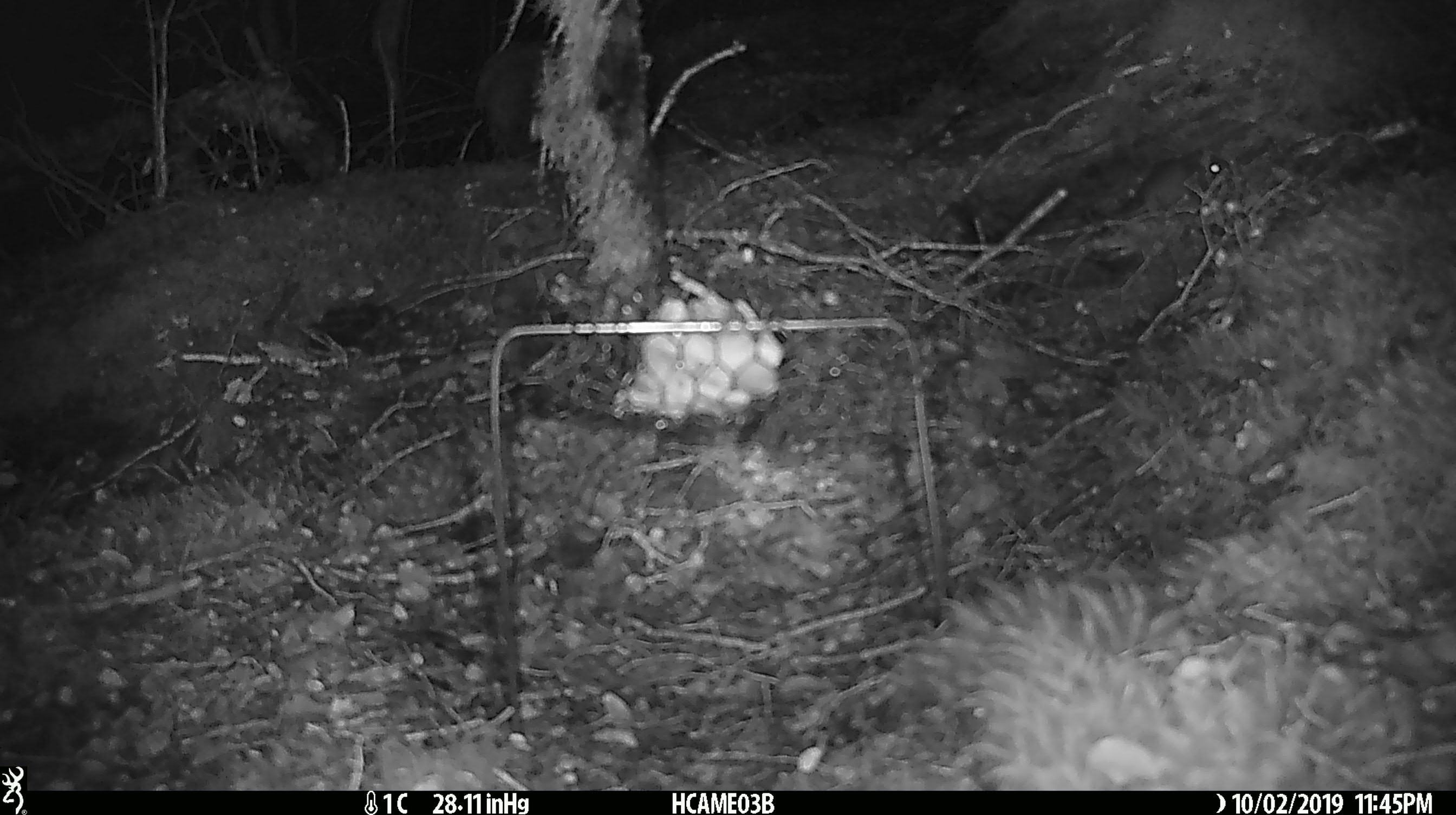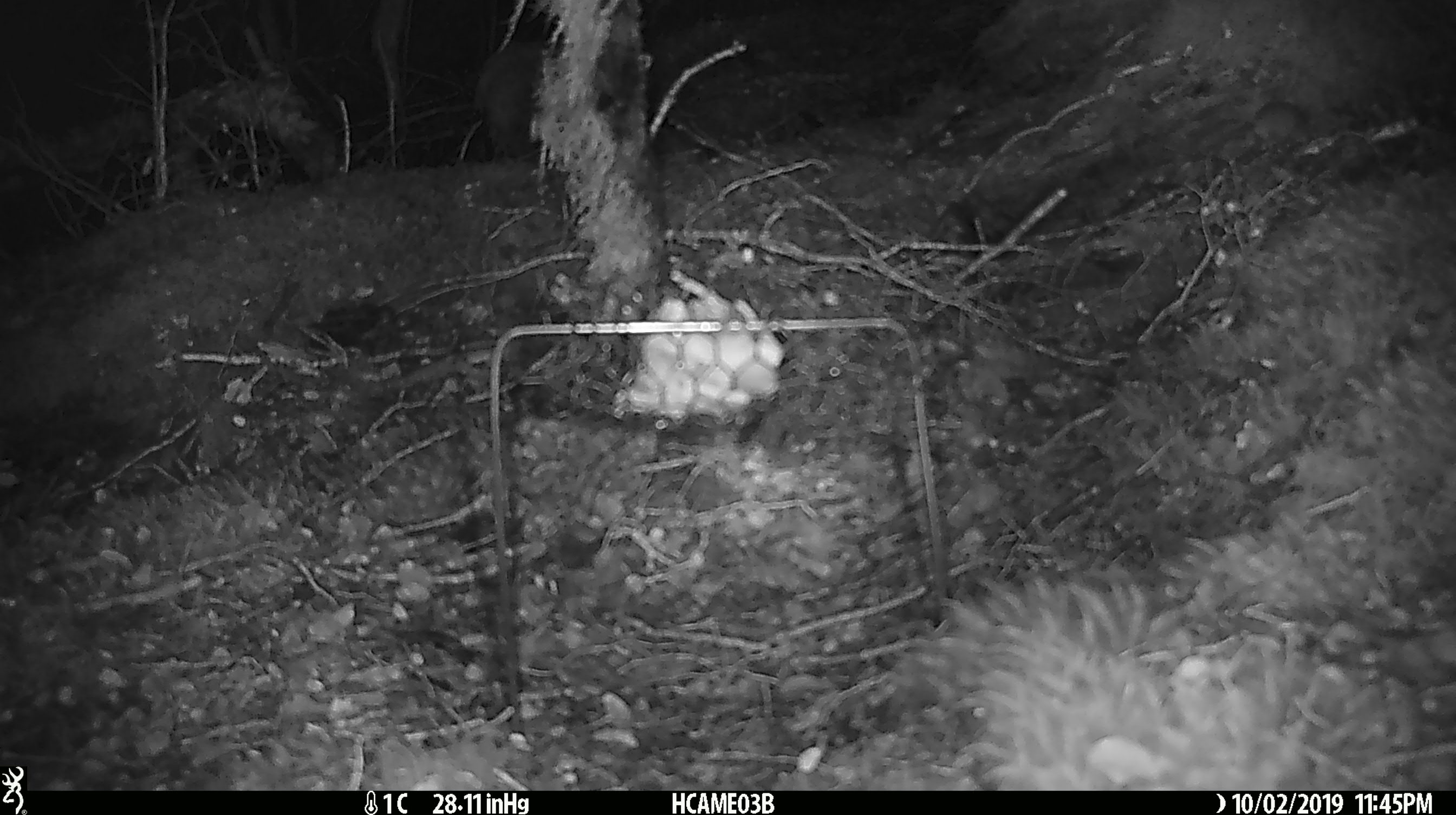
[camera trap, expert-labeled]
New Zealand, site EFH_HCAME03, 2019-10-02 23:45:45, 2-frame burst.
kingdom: Animalia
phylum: Chordata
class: Mammalia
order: Rodentia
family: Muridae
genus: Mus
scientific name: Mus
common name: mouse